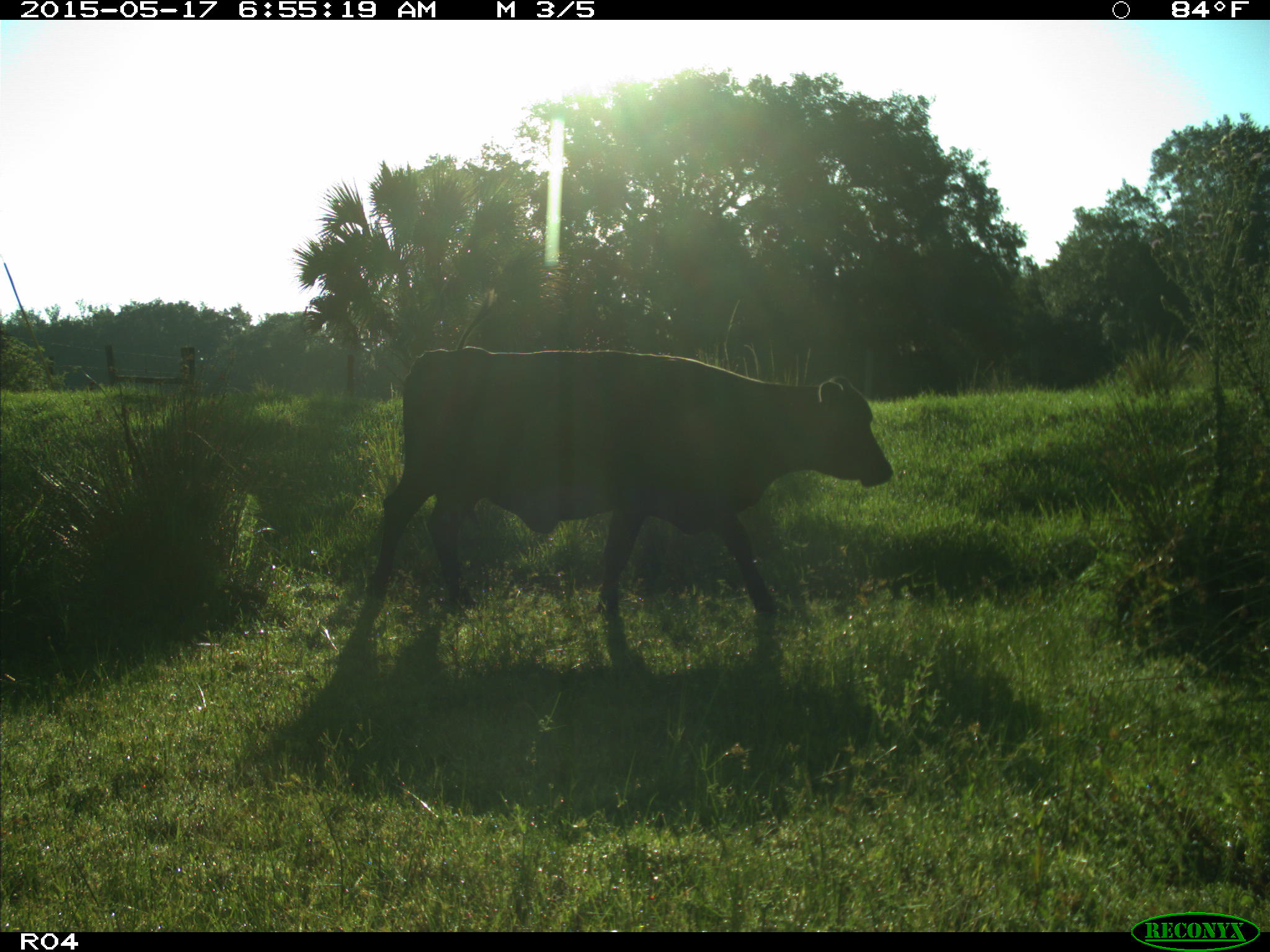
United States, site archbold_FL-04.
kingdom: Animalia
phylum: Chordata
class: Mammalia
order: Artiodactyla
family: Bovidae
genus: Bos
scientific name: Bos taurus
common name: domestic cow